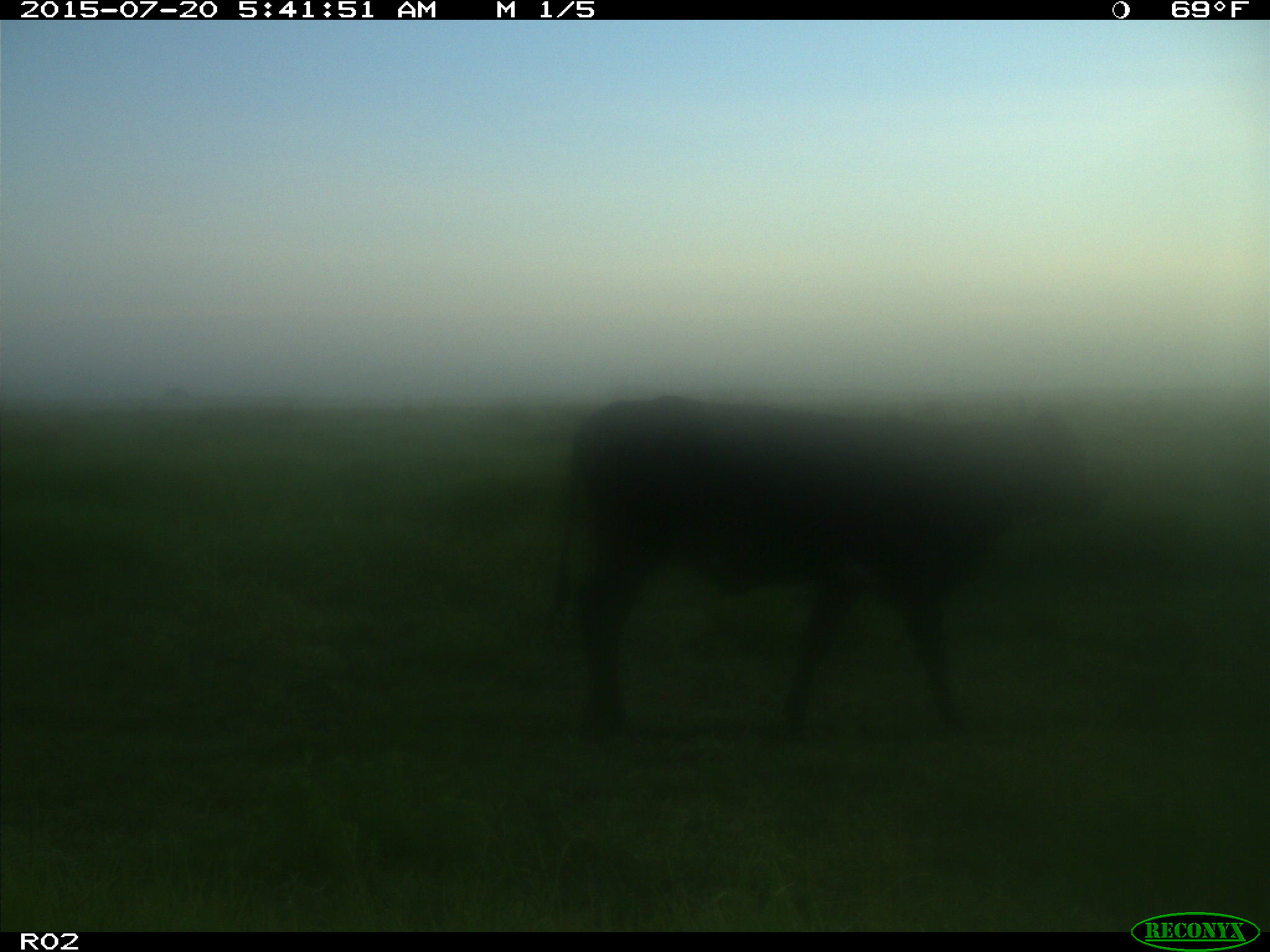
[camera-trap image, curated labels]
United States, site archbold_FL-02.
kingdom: Animalia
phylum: Chordata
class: Mammalia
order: Artiodactyla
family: Bovidae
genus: Bos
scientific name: Bos taurus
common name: domestic cow